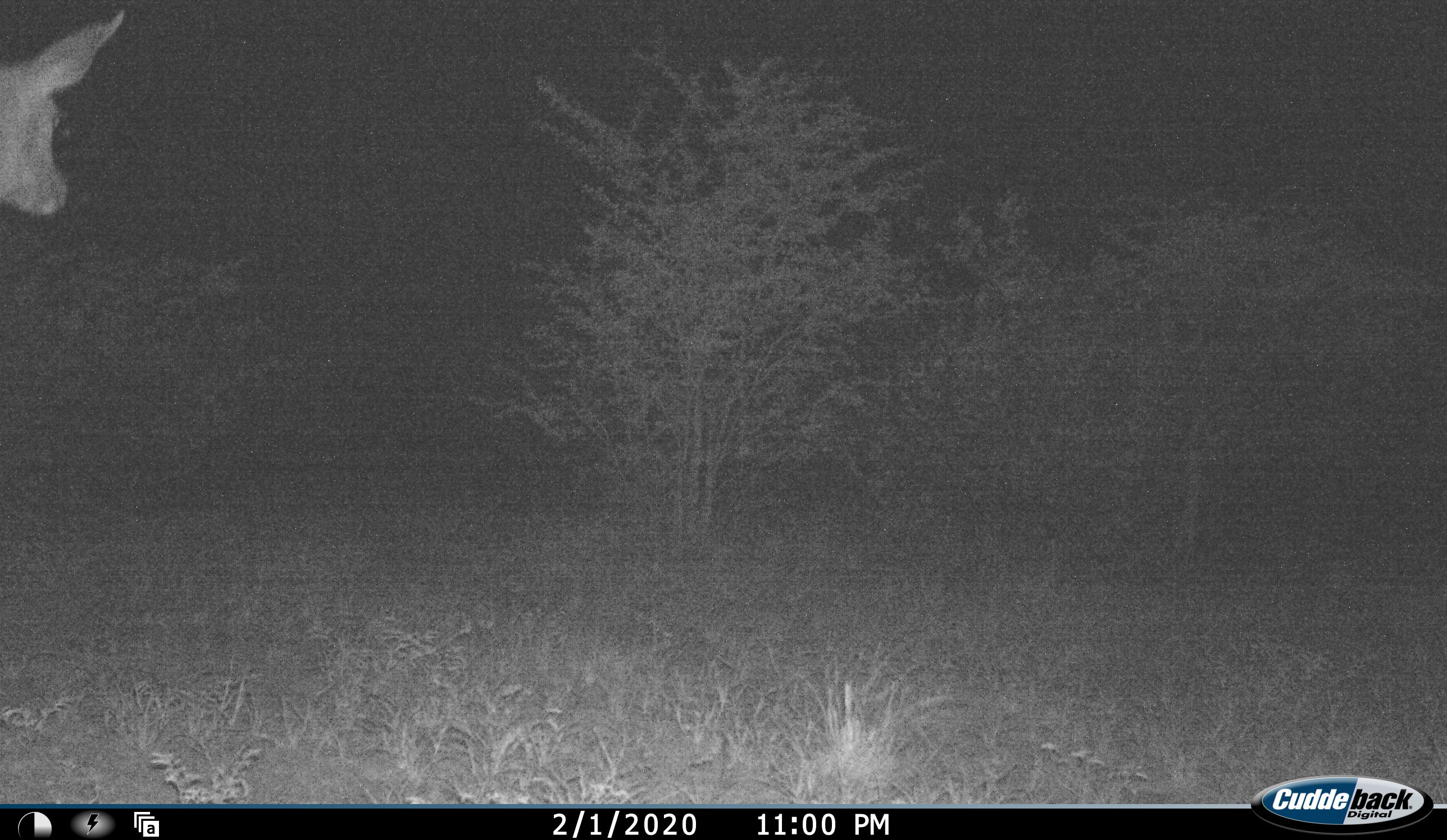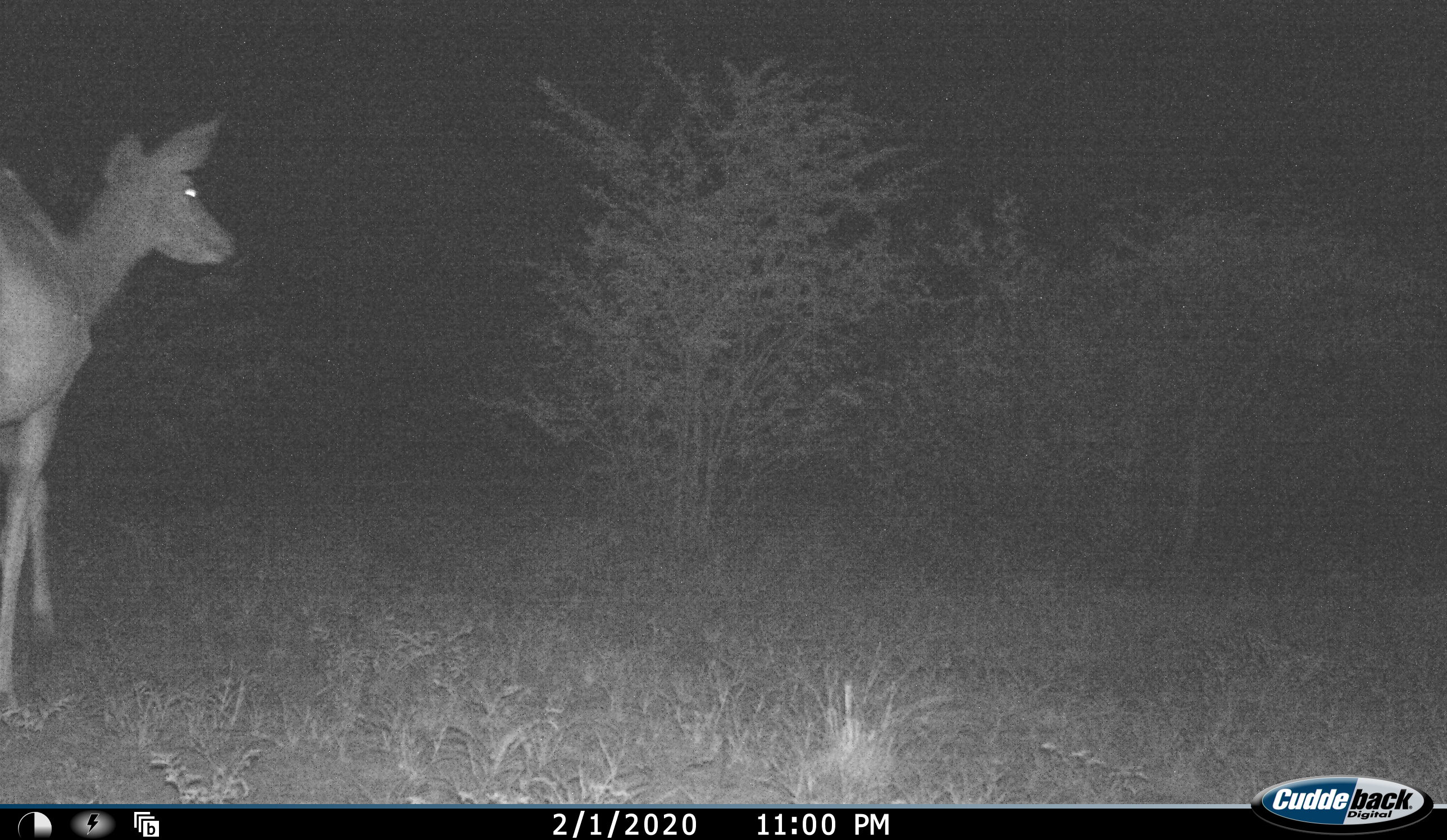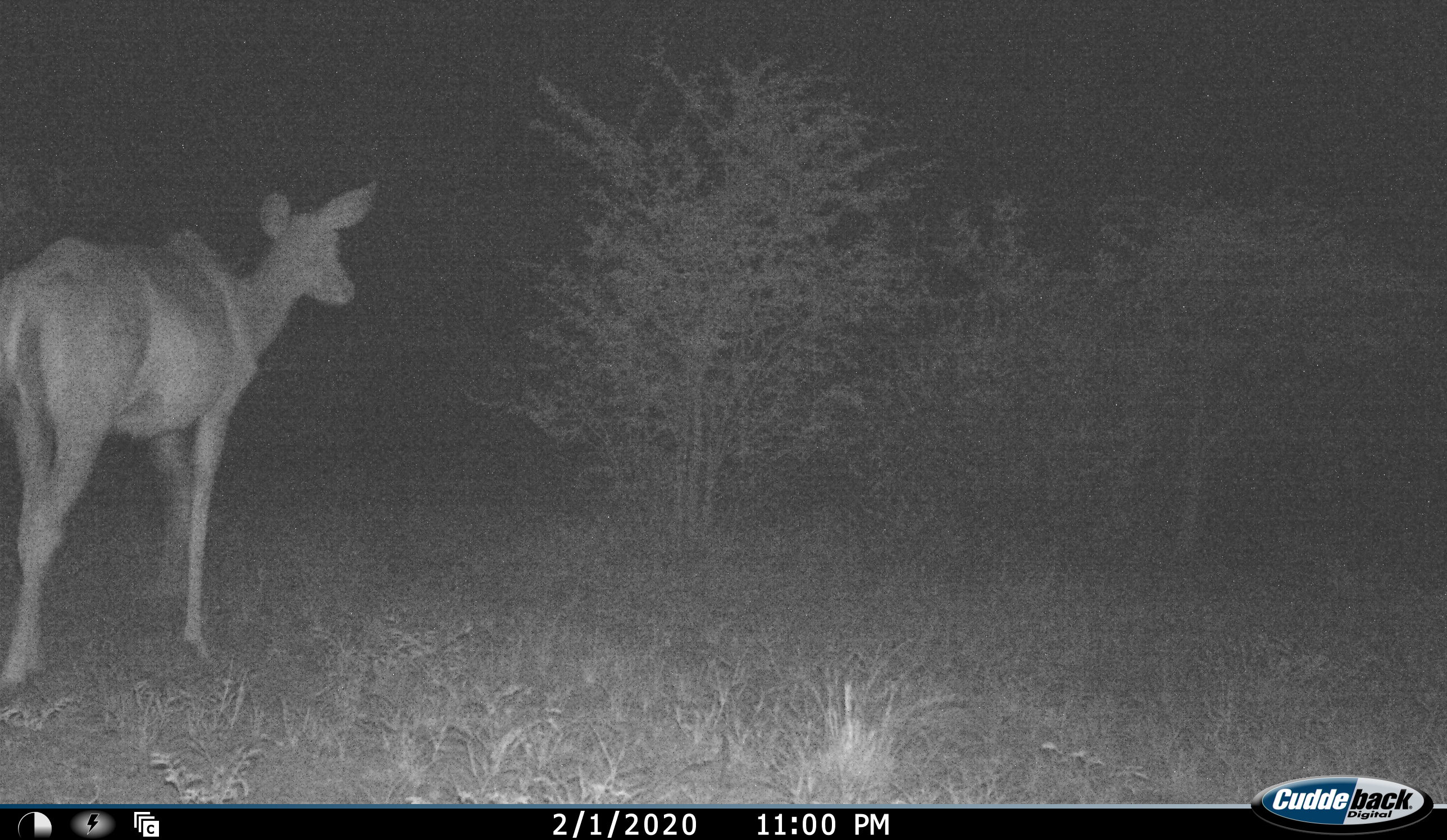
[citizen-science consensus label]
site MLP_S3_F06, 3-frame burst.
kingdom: Animalia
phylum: Chordata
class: Mammalia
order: Artiodactyla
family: Bovidae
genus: Tragelaphus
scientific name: Tragelaphus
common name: kudu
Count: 1.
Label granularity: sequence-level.